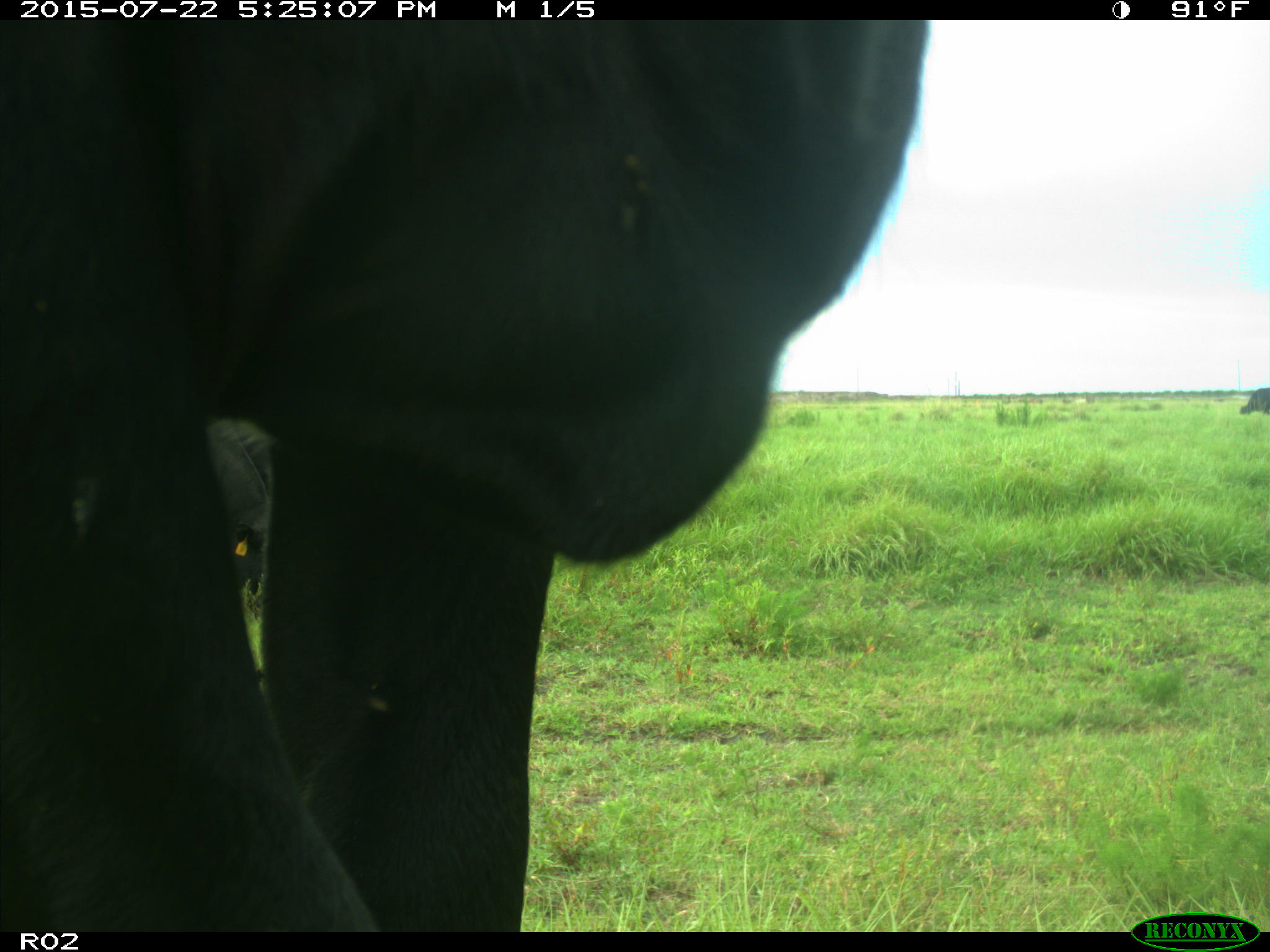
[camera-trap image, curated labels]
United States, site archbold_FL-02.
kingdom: Animalia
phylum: Chordata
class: Mammalia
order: Artiodactyla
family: Bovidae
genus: Bos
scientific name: Bos taurus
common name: domestic cow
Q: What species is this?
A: Bos taurus (domestic cow).